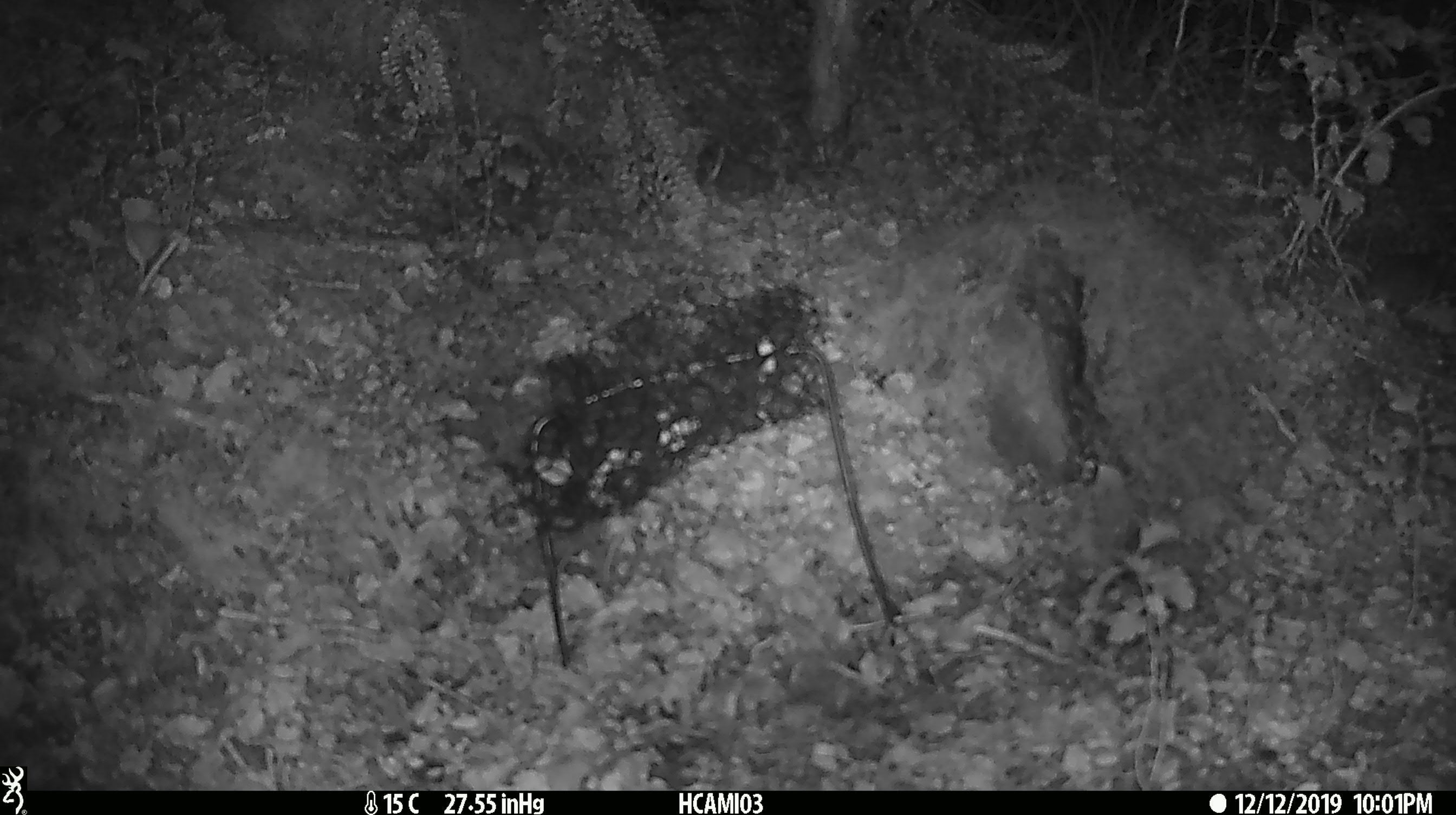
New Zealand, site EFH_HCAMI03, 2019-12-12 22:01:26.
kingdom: Animalia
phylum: Chordata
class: Mammalia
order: Rodentia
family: Muridae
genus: Mus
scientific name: Mus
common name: mouse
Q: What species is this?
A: Mouse (Mus).